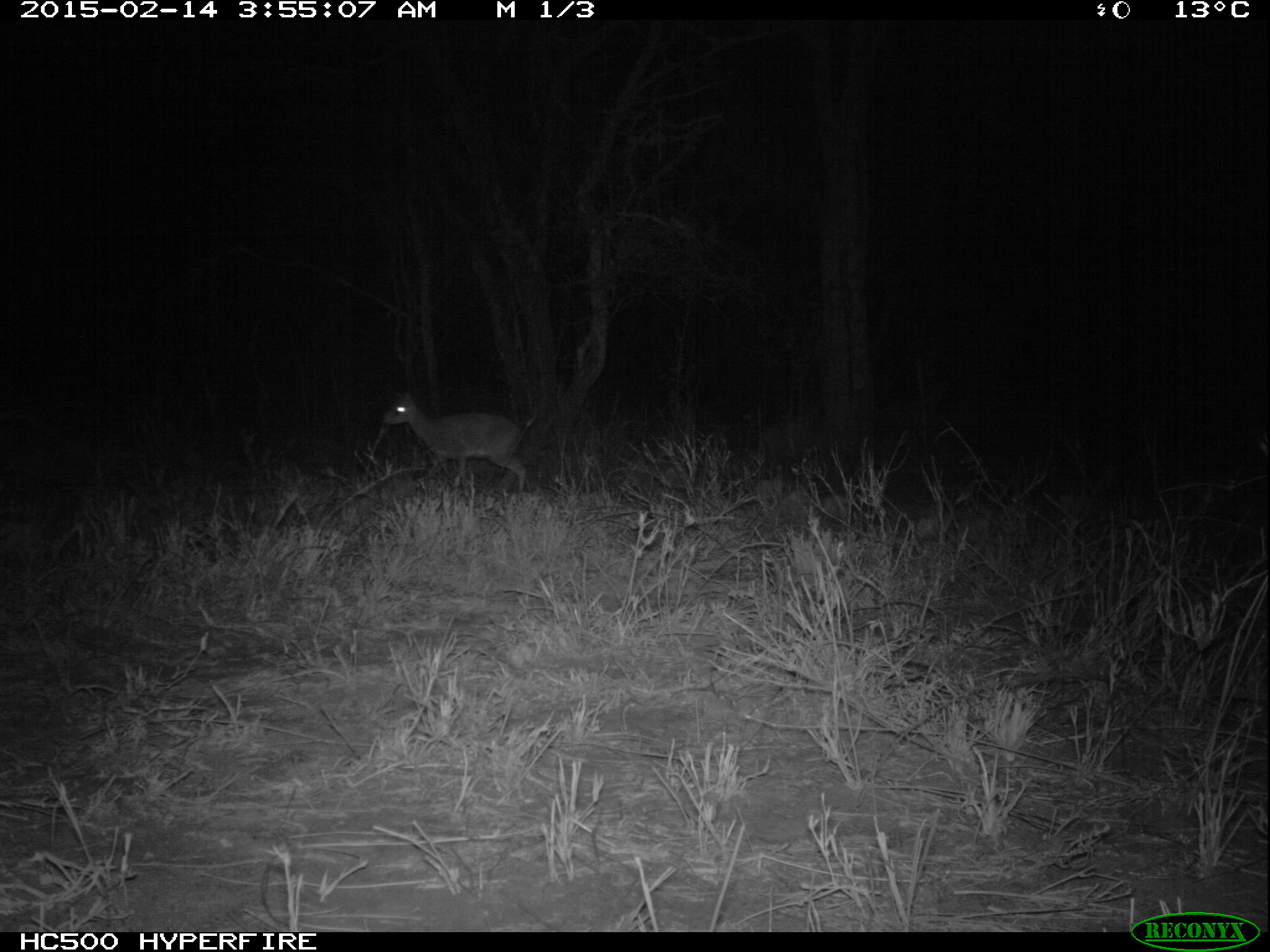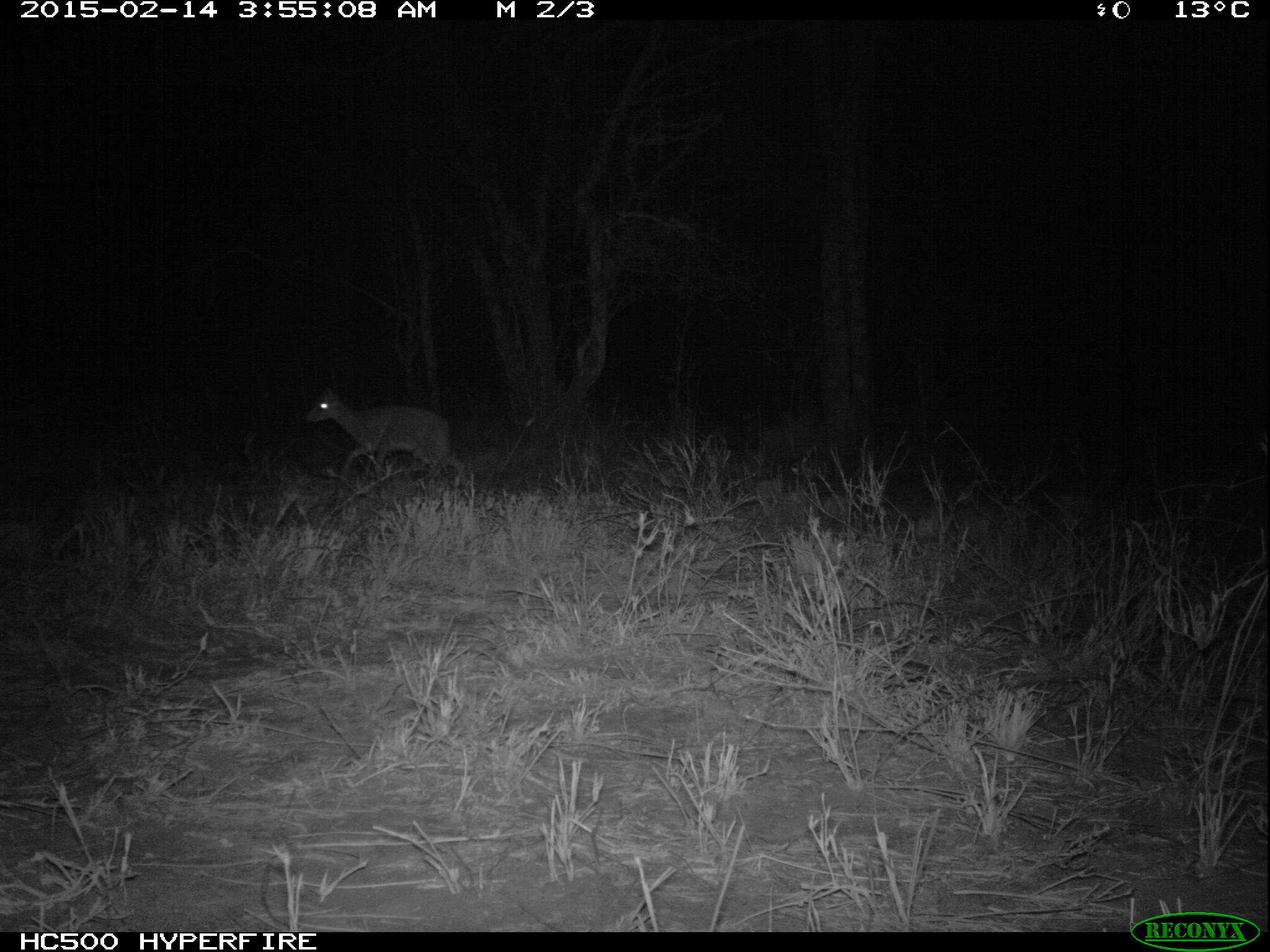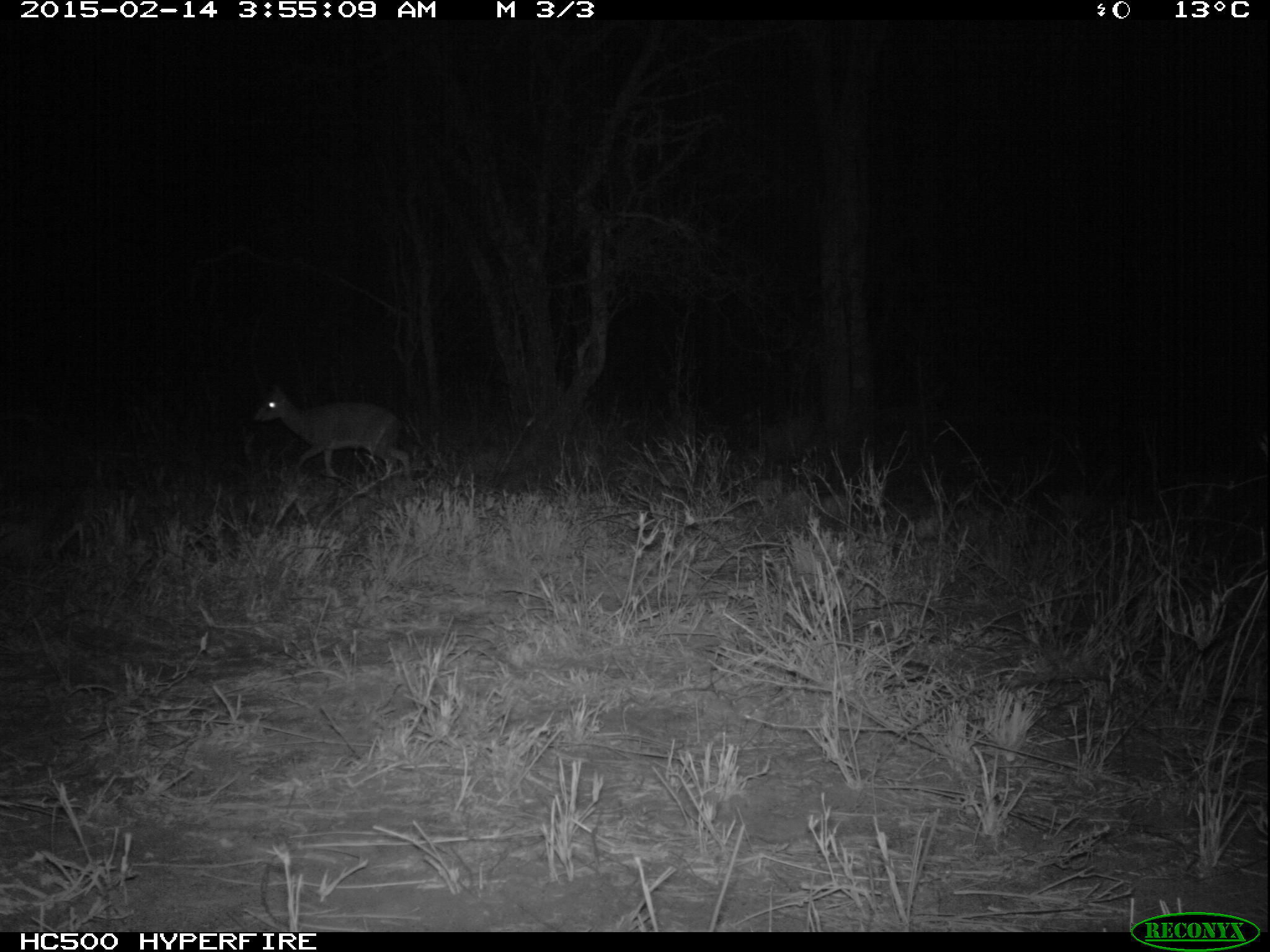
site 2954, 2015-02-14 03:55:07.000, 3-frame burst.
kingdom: Animalia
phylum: Chordata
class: Mammalia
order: Artiodactyla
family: Bovidae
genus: Madoqua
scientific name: Madoqua guentheri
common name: günther's dik-dik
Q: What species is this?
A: Madoqua guentheri (günther's dik-dik).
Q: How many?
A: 1.